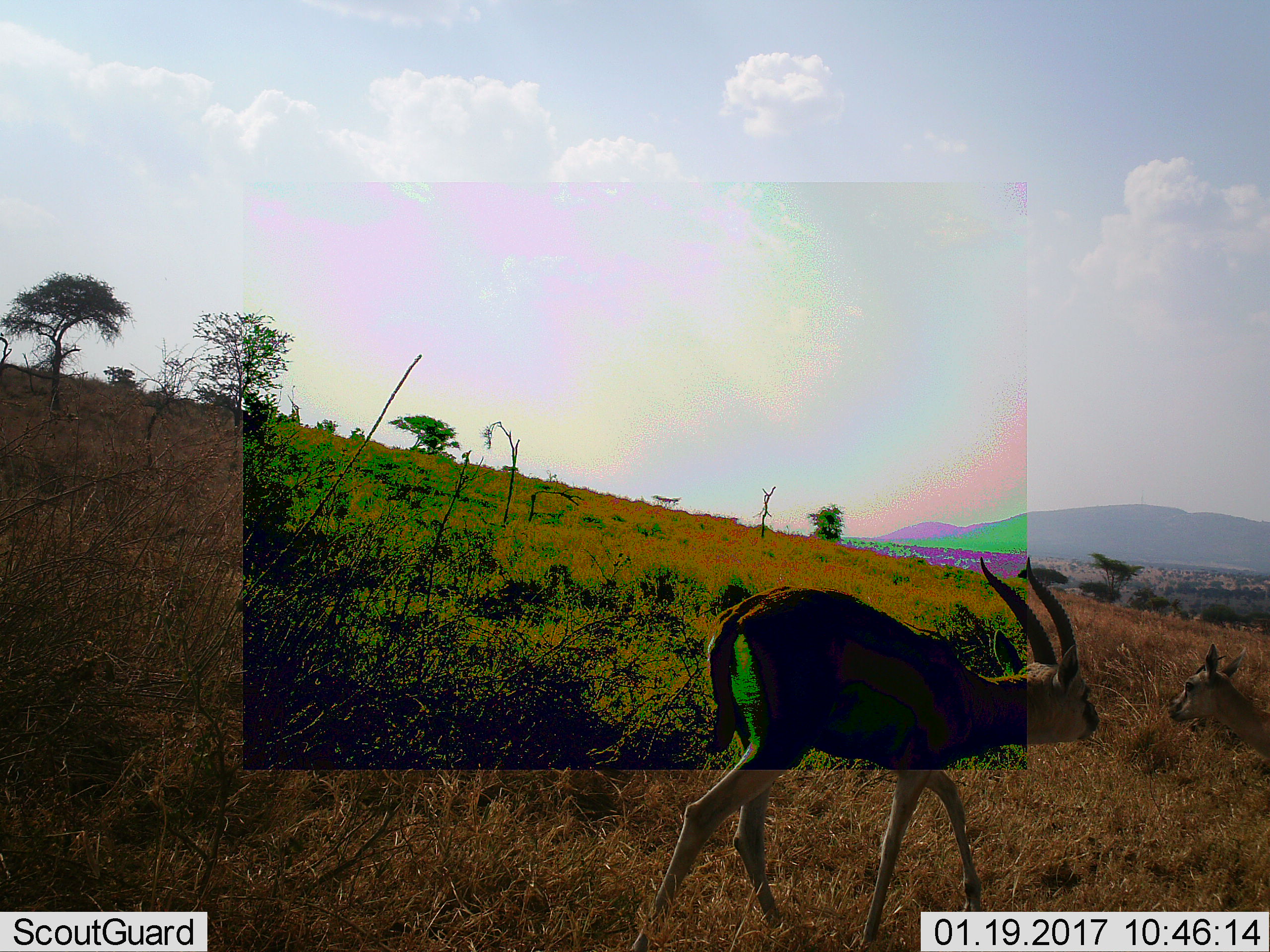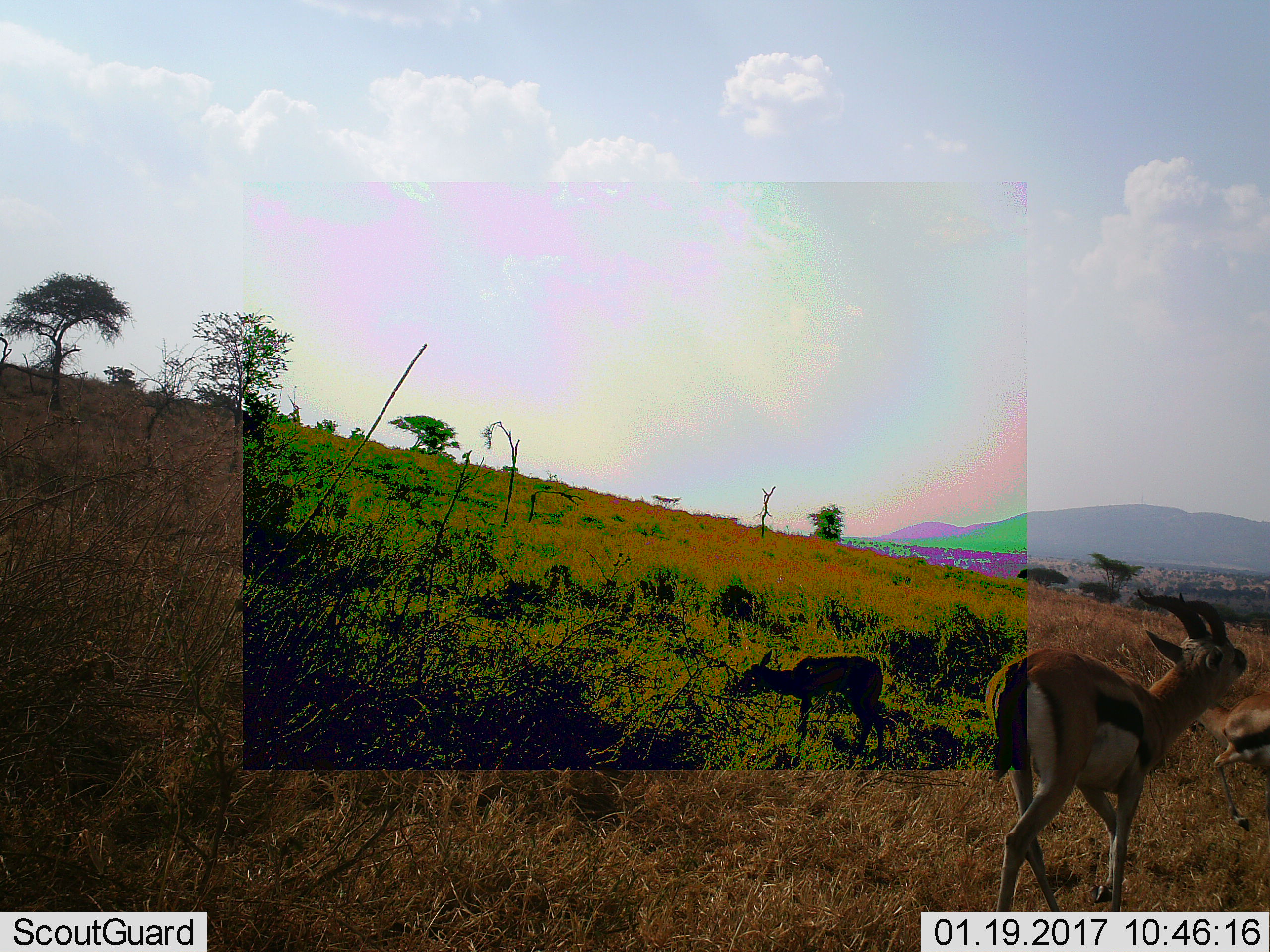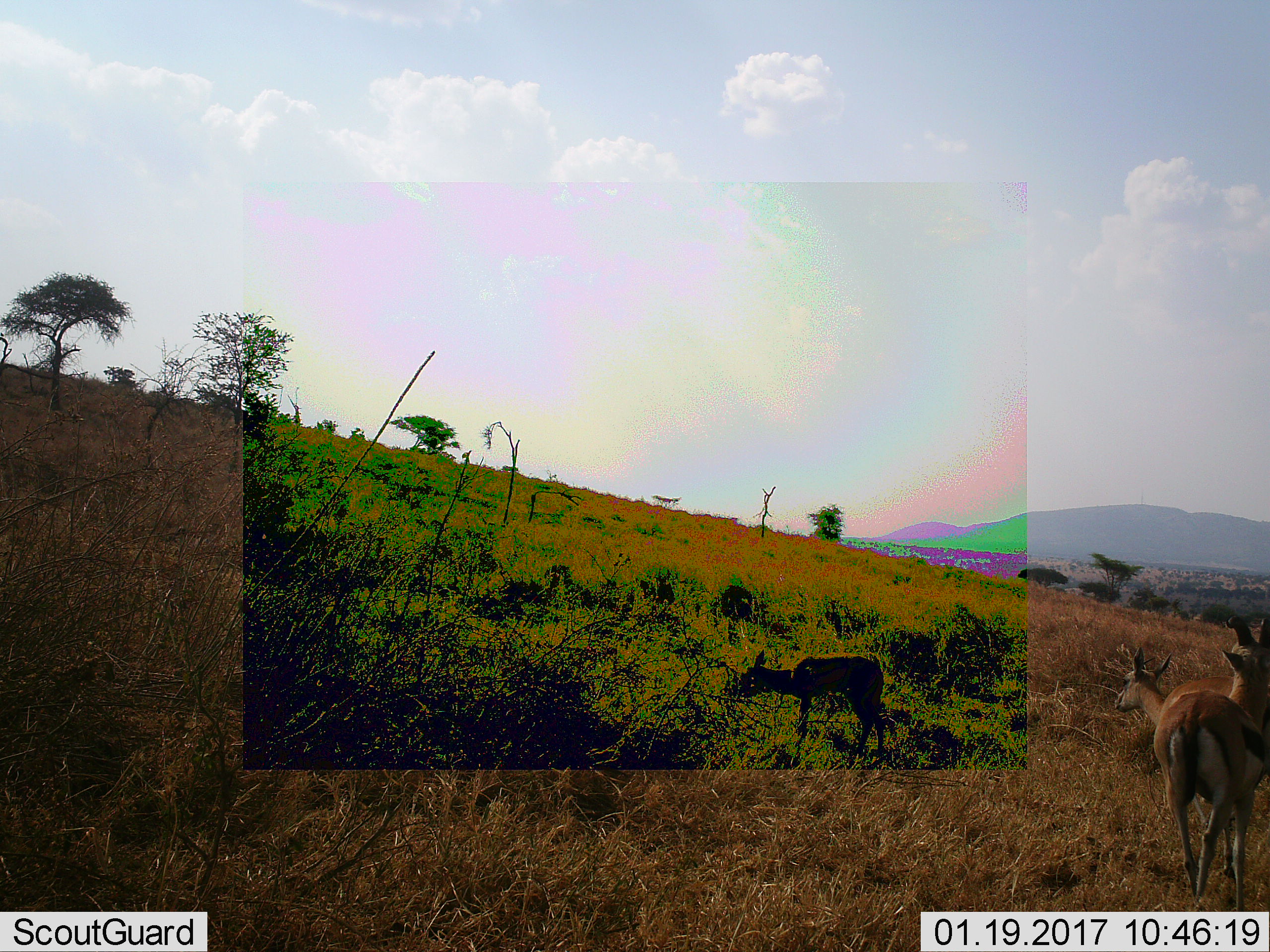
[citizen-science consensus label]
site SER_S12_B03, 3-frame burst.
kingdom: Animalia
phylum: Chordata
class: Mammalia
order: Artiodactyla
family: Bovidae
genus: Eudorcas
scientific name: Eudorcas thomsonii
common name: thomson's gazelle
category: gazellethomsons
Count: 3.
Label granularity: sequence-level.